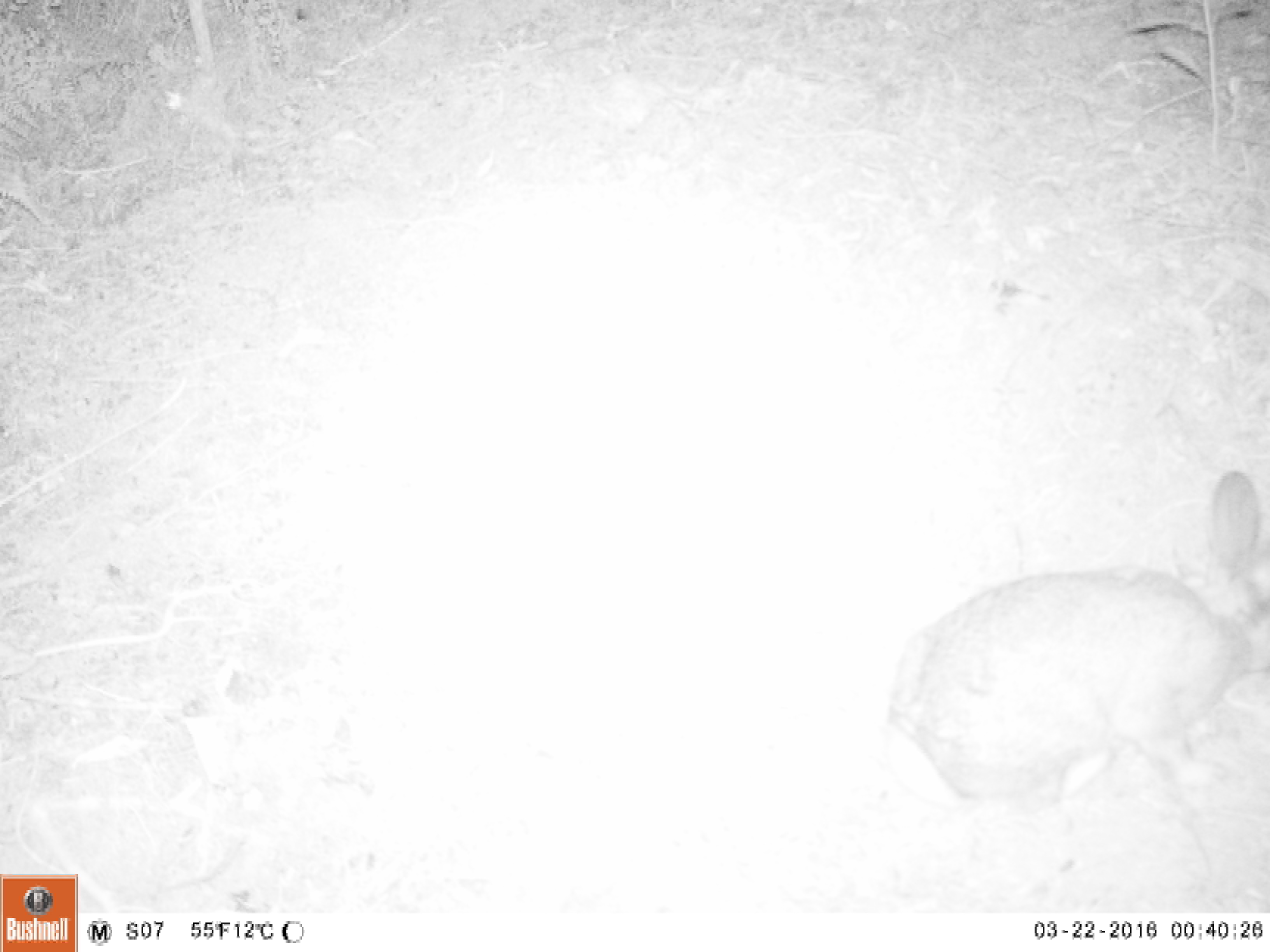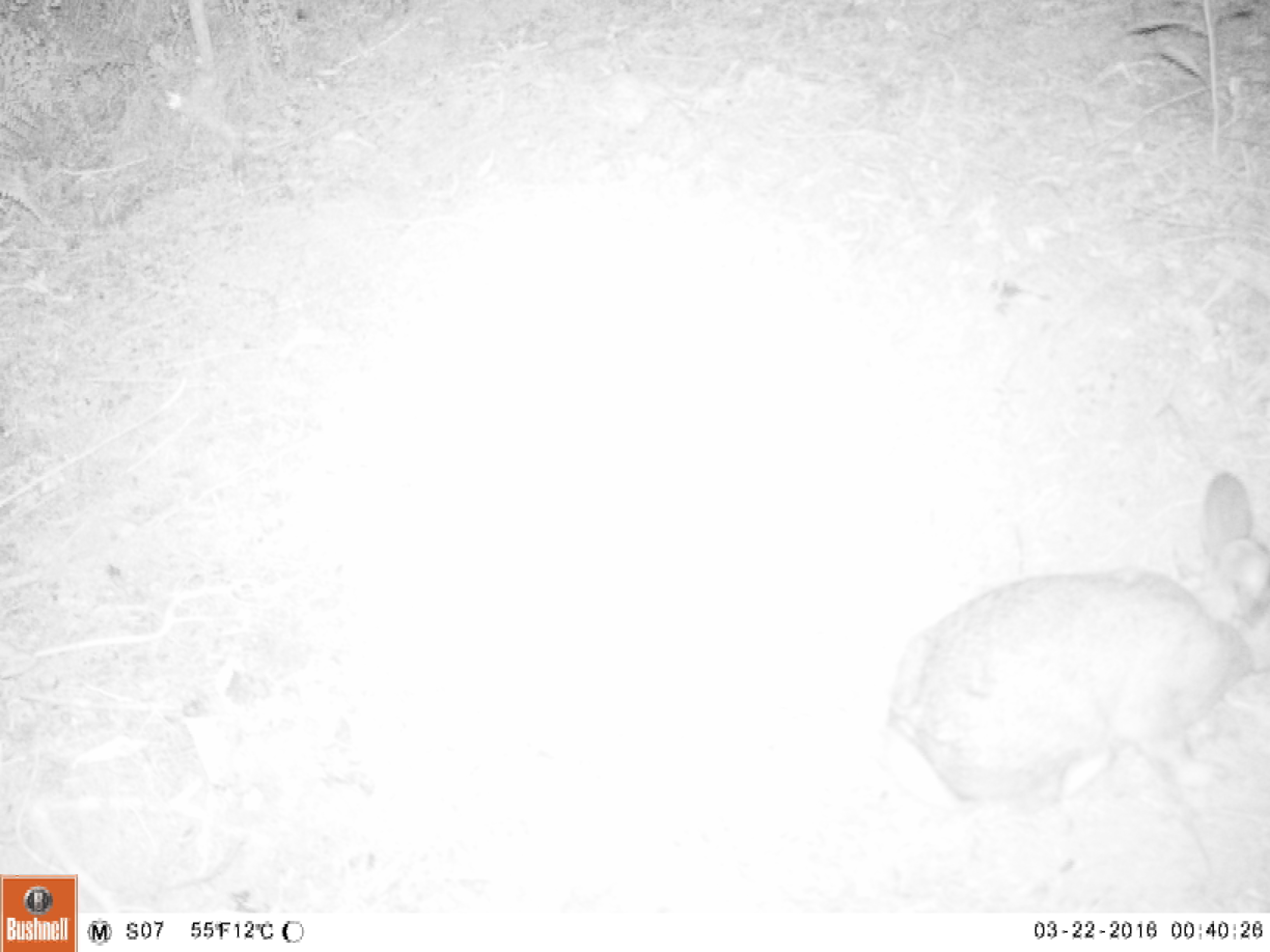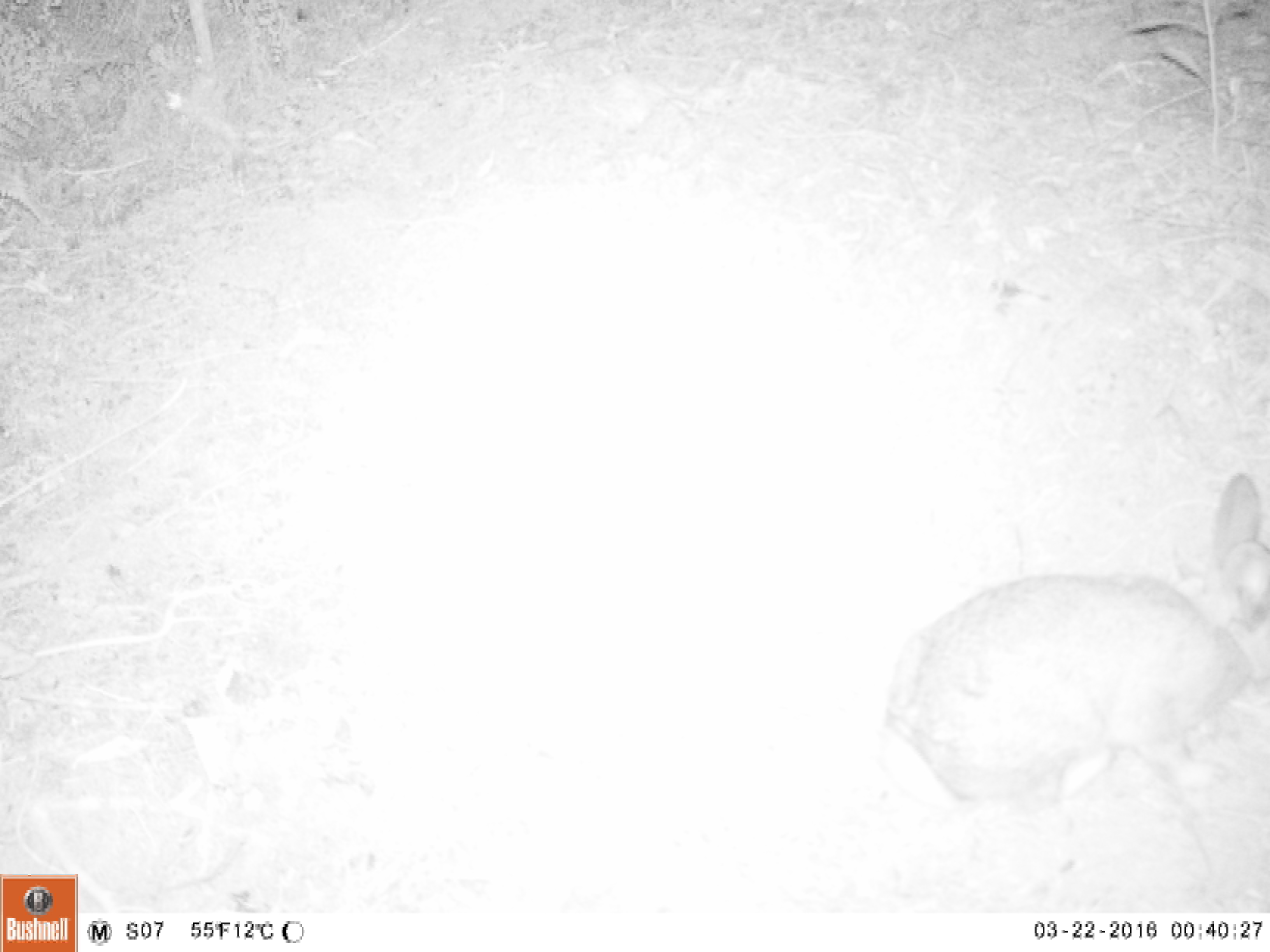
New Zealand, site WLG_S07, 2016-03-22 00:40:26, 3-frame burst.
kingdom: Animalia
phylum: Chordata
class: Mammalia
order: Lagomorpha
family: Leporidae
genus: Oryctolagus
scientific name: Oryctolagus cuniculus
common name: european rabbit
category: rabbit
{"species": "rabbit (european rabbit) (Oryctolagus cuniculus)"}